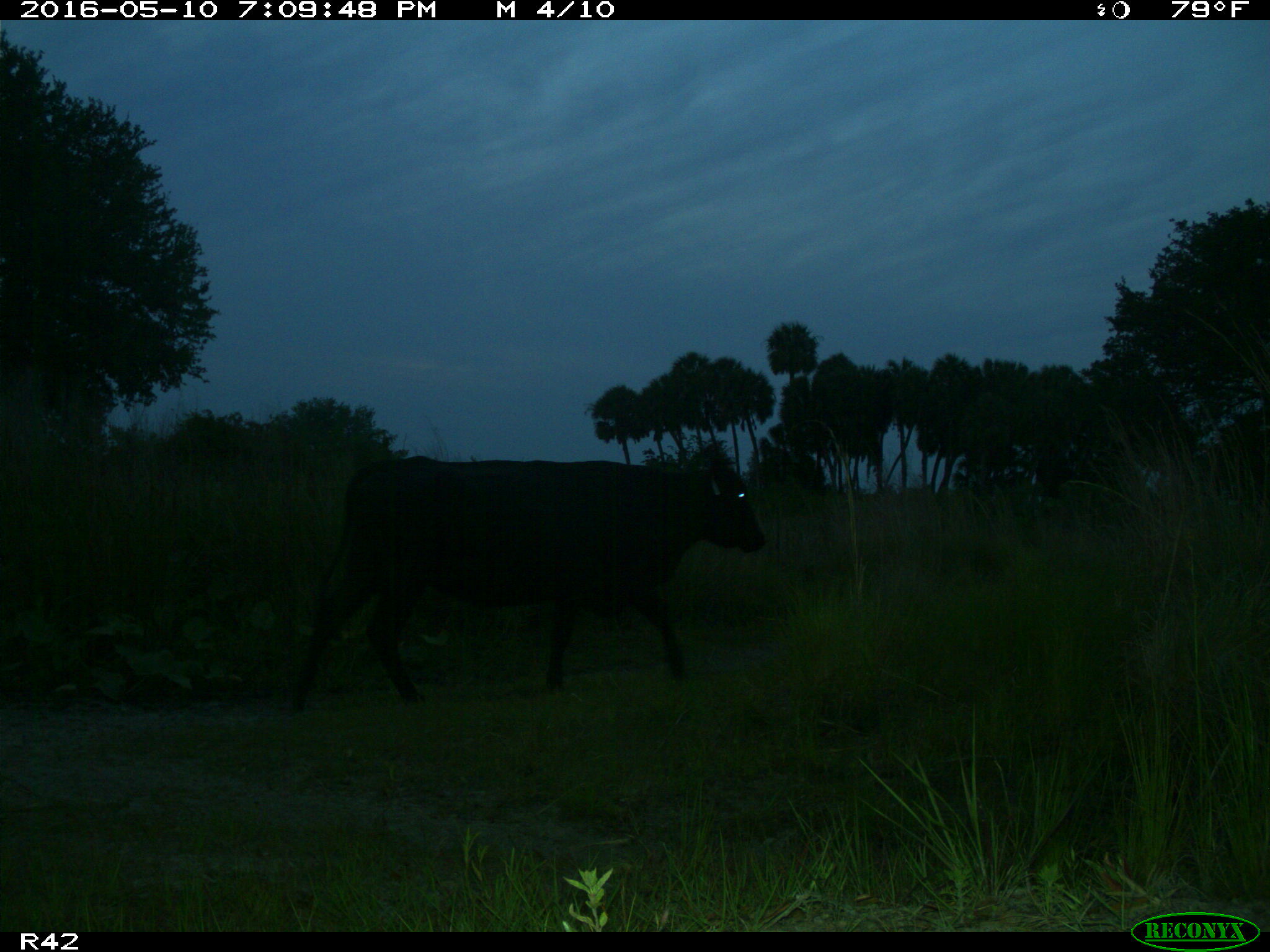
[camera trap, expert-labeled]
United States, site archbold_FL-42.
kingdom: Animalia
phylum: Chordata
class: Mammalia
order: Artiodactyla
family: Bovidae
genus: Bos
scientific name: Bos taurus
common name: domestic cow